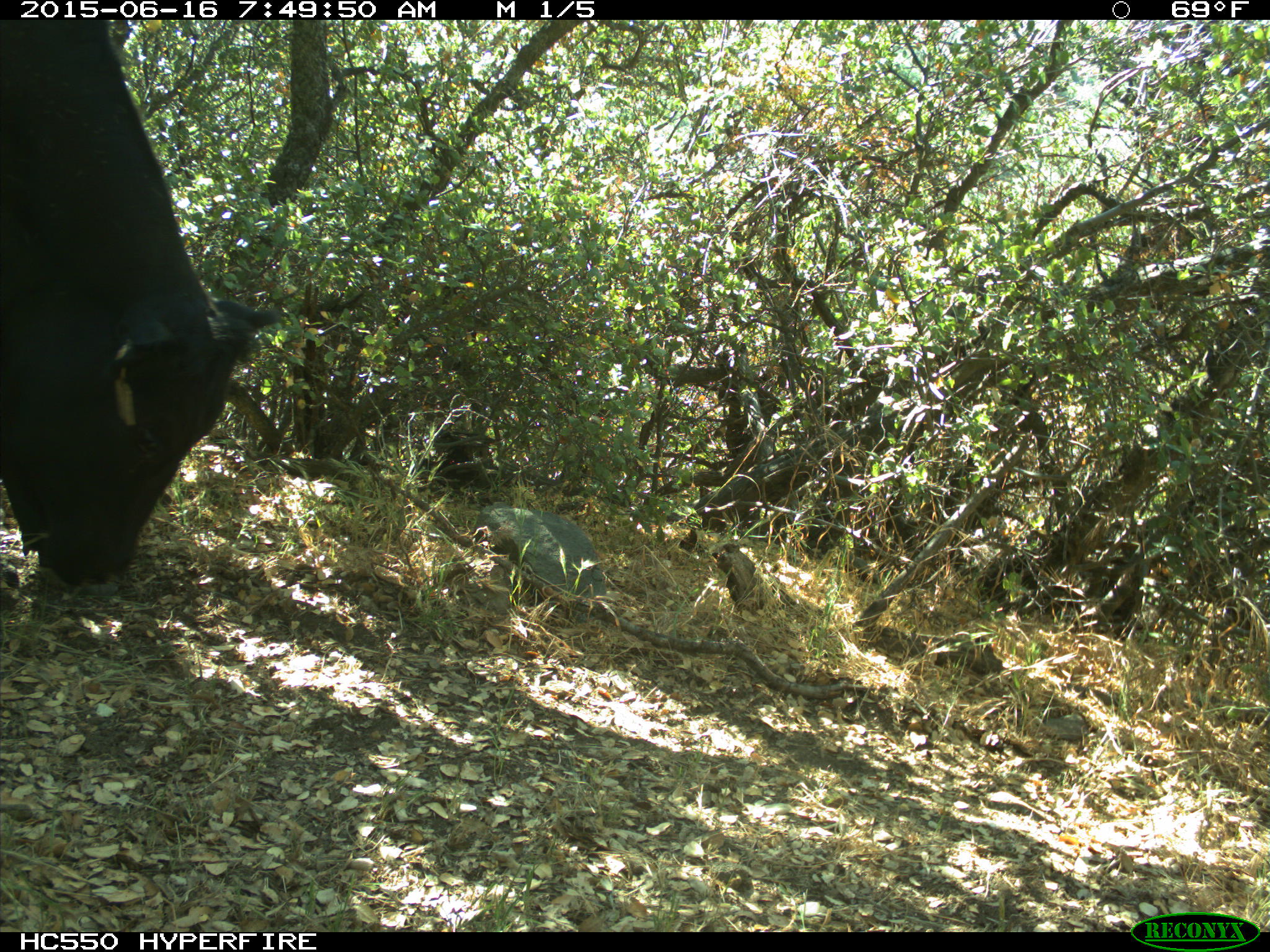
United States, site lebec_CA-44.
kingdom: Animalia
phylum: Chordata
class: Mammalia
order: Artiodactyla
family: Bovidae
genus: Bos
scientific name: Bos taurus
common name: domestic cow